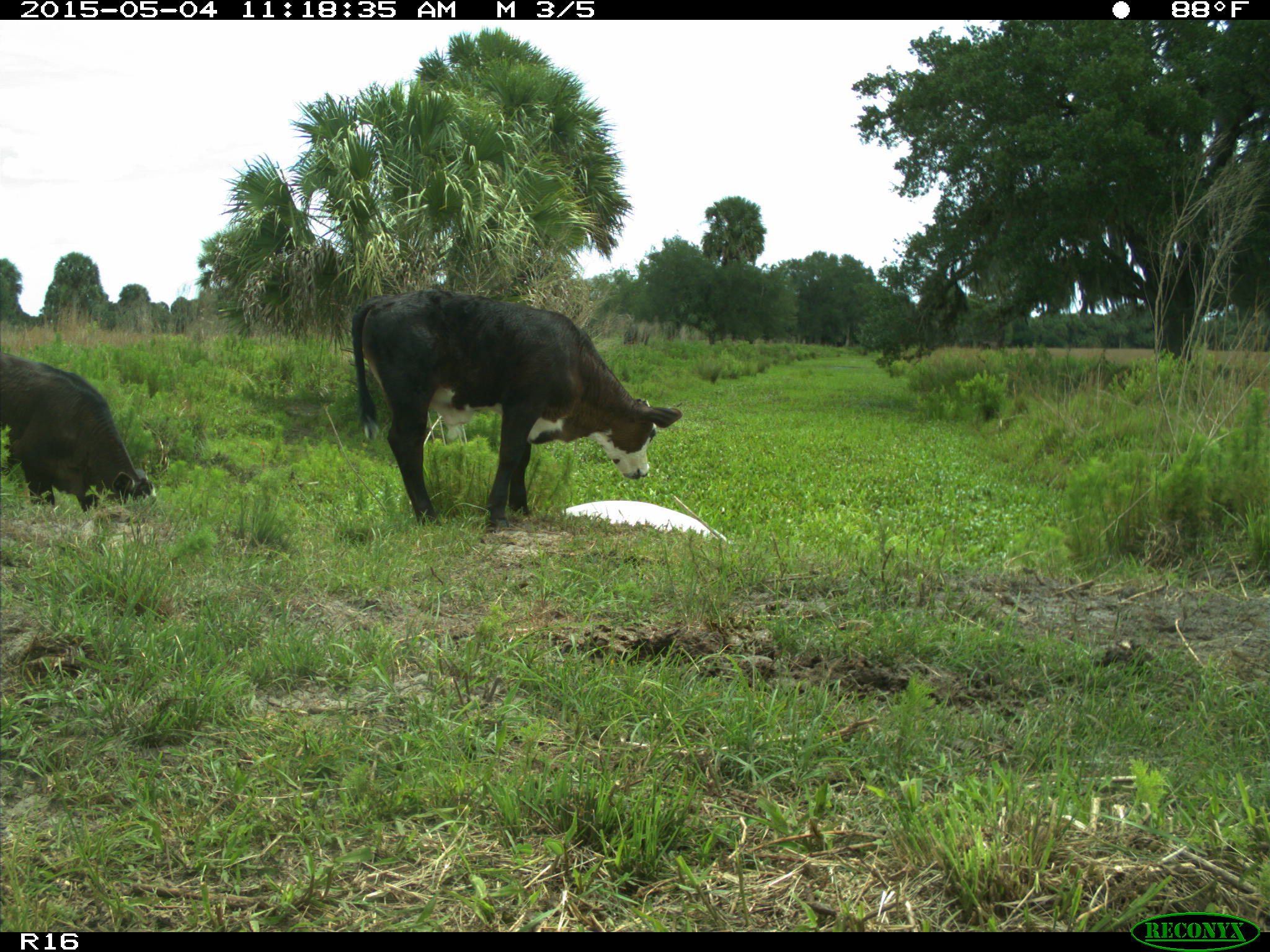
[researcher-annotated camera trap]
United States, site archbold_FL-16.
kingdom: Animalia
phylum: Chordata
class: Mammalia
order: Artiodactyla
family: Bovidae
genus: Bos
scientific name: Bos taurus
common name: domestic cow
Bos taurus (domestic cow).